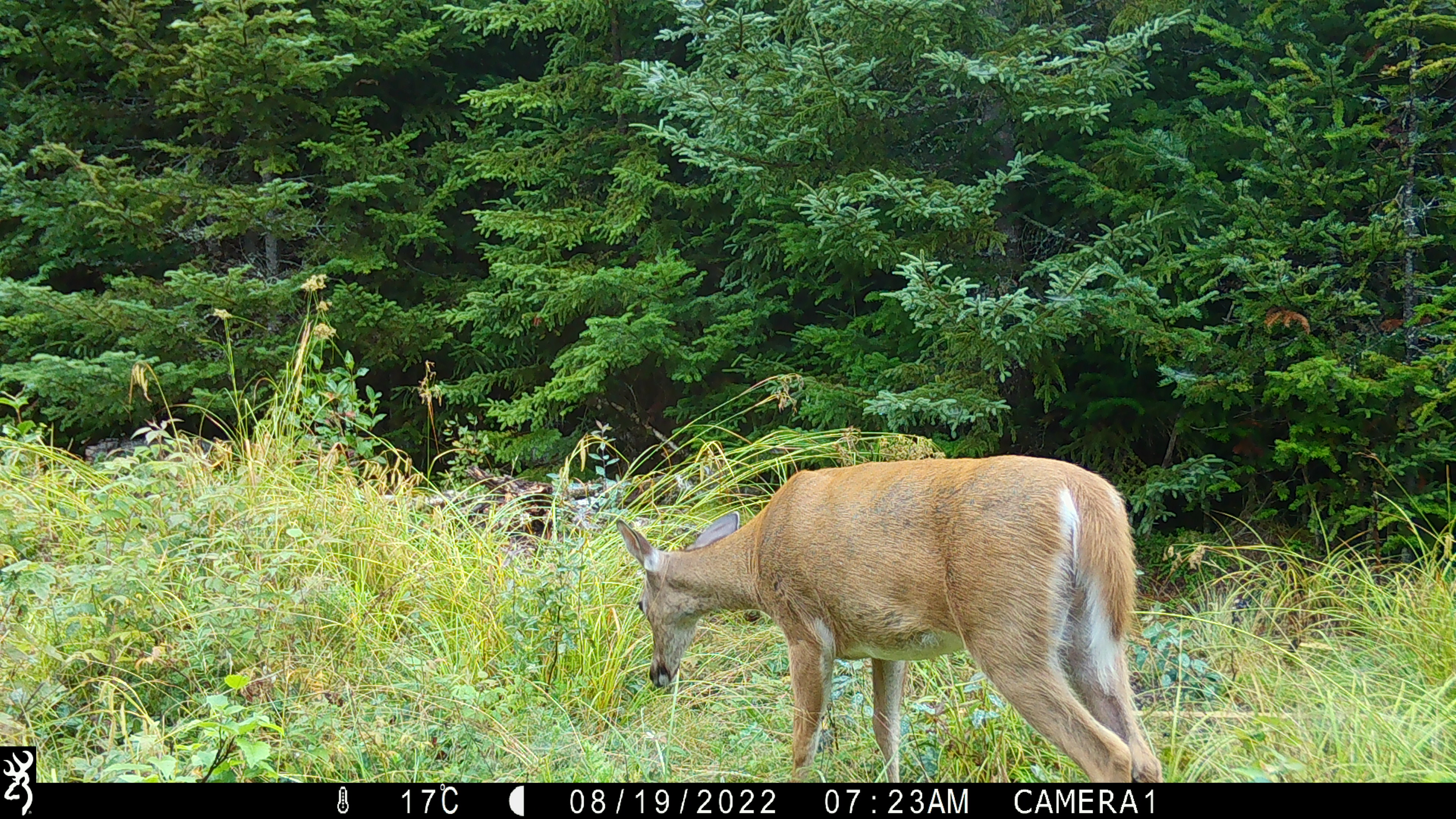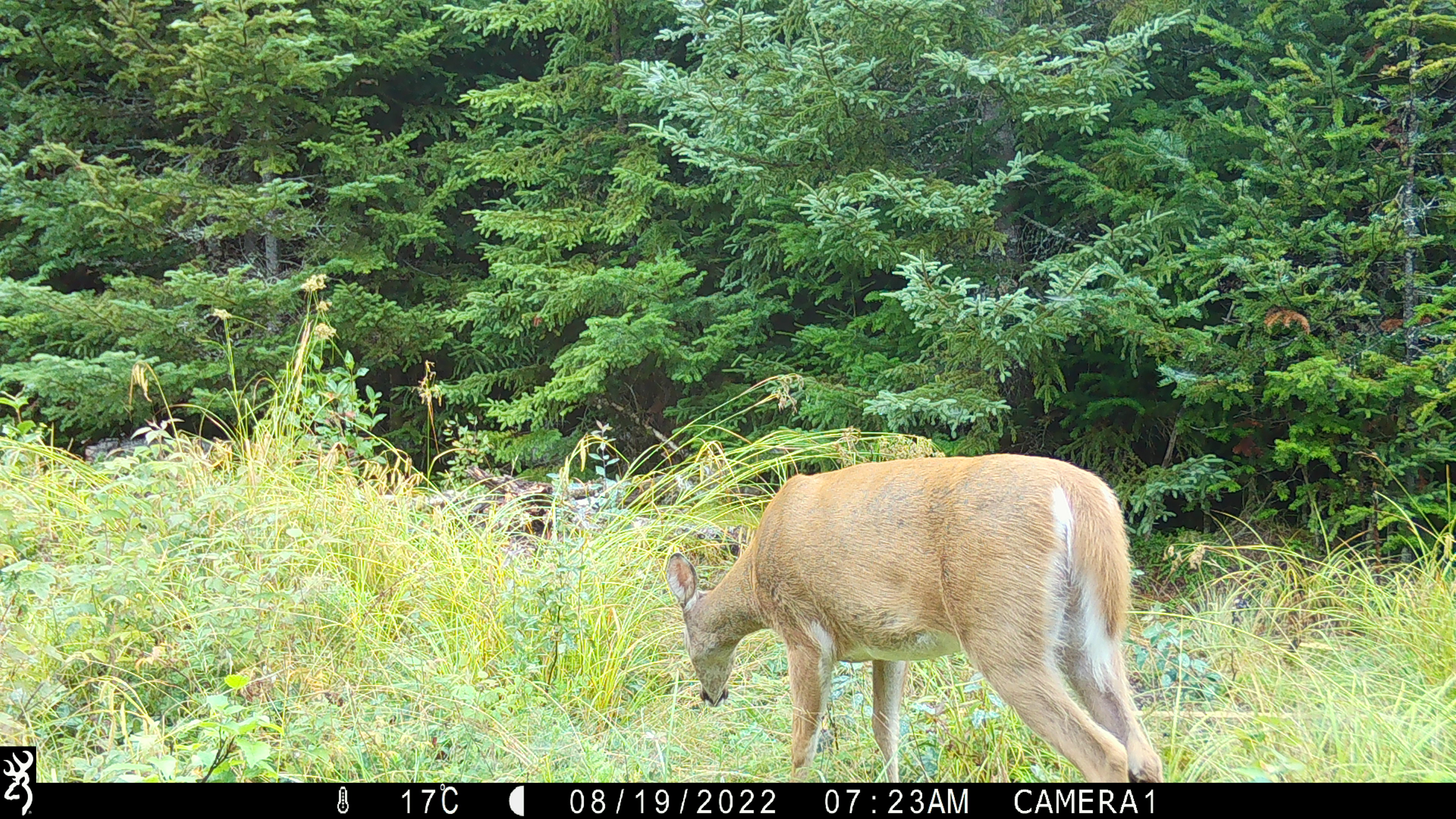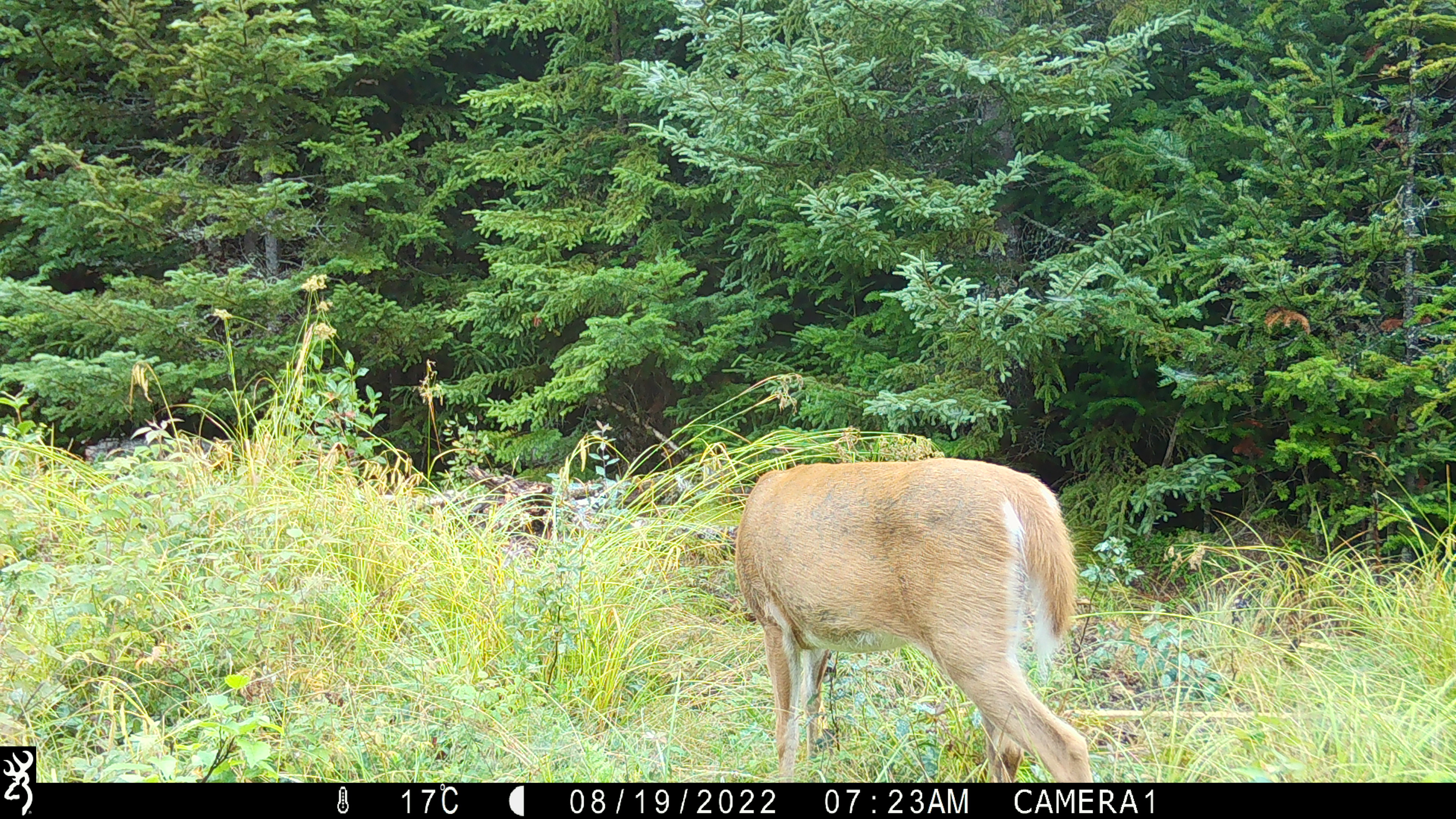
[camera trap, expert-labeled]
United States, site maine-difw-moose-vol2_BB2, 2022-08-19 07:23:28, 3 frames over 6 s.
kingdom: Animalia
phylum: Chordata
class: Mammalia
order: Artiodactyla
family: Cervidae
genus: Odocoileus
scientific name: Odocoileus virginianus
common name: white-tailed deer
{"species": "white-tailed deer (Odocoileus virginianus)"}